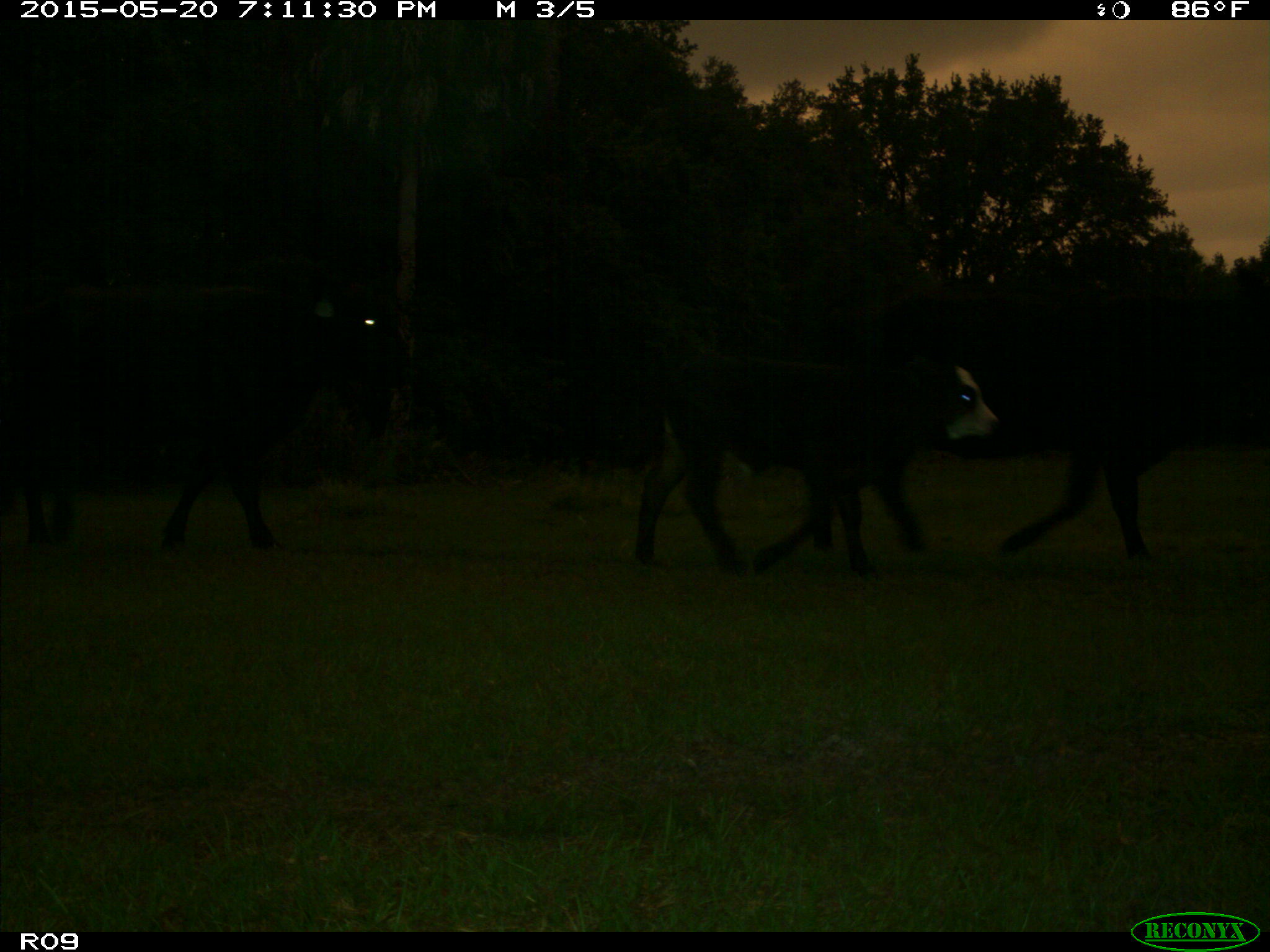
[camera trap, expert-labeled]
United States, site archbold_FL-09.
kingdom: Animalia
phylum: Chordata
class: Mammalia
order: Artiodactyla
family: Bovidae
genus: Bos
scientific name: Bos taurus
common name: domestic cow